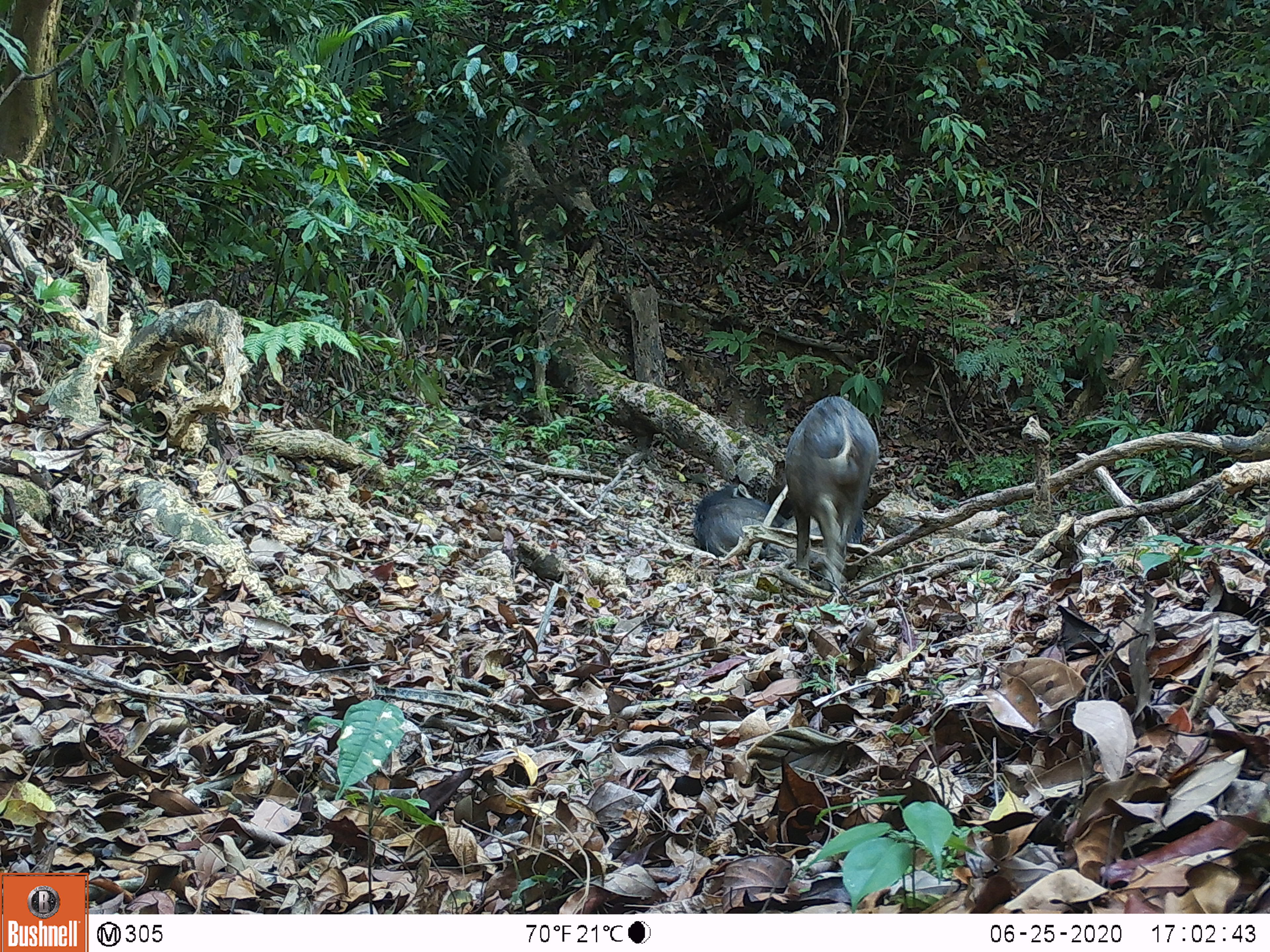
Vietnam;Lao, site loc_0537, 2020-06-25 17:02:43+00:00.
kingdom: Animalia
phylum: Chordata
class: Mammalia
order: Artiodactyla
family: Suidae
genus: Sus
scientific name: Sus scrofa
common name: eurasian wild pig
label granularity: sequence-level